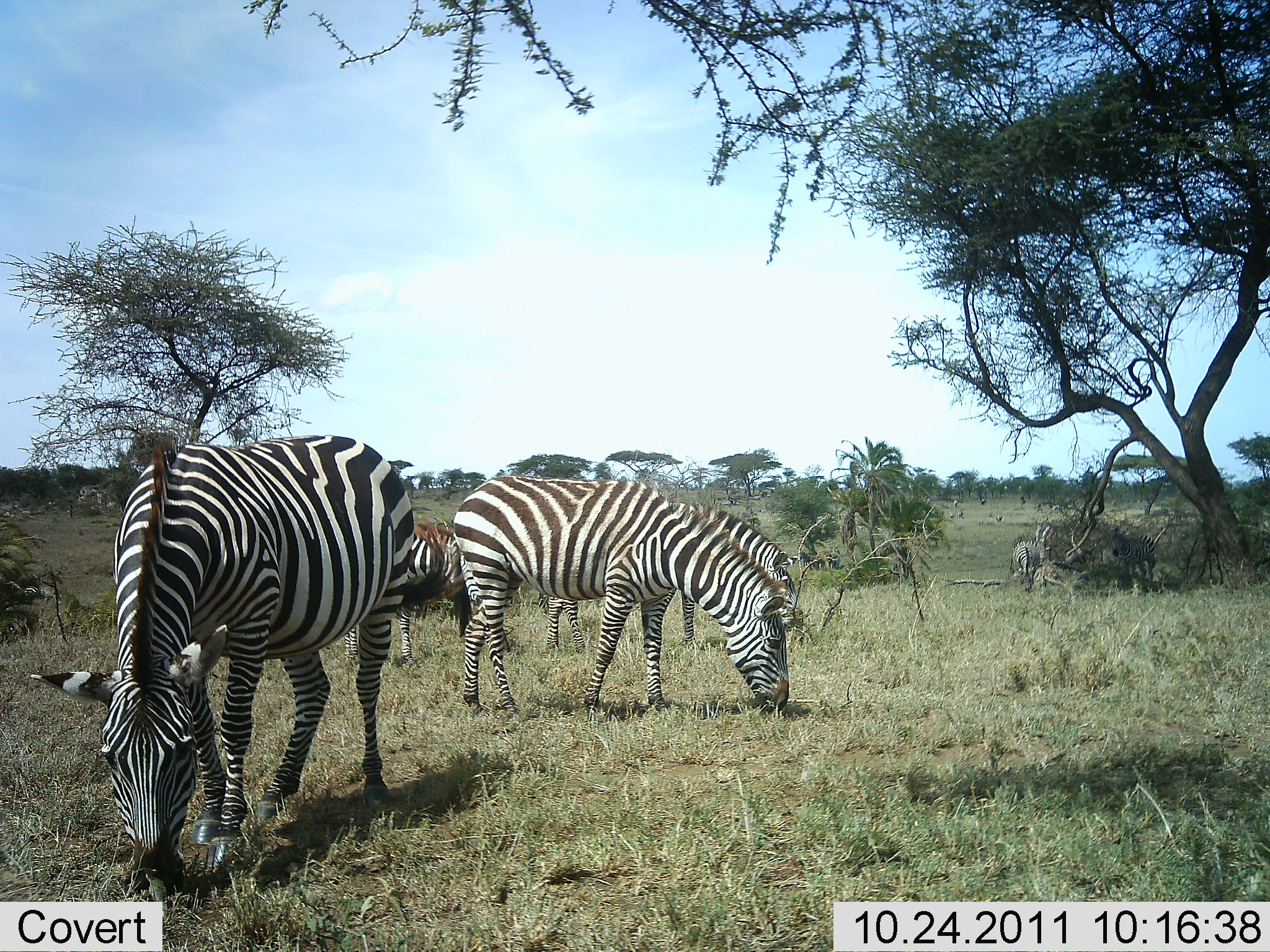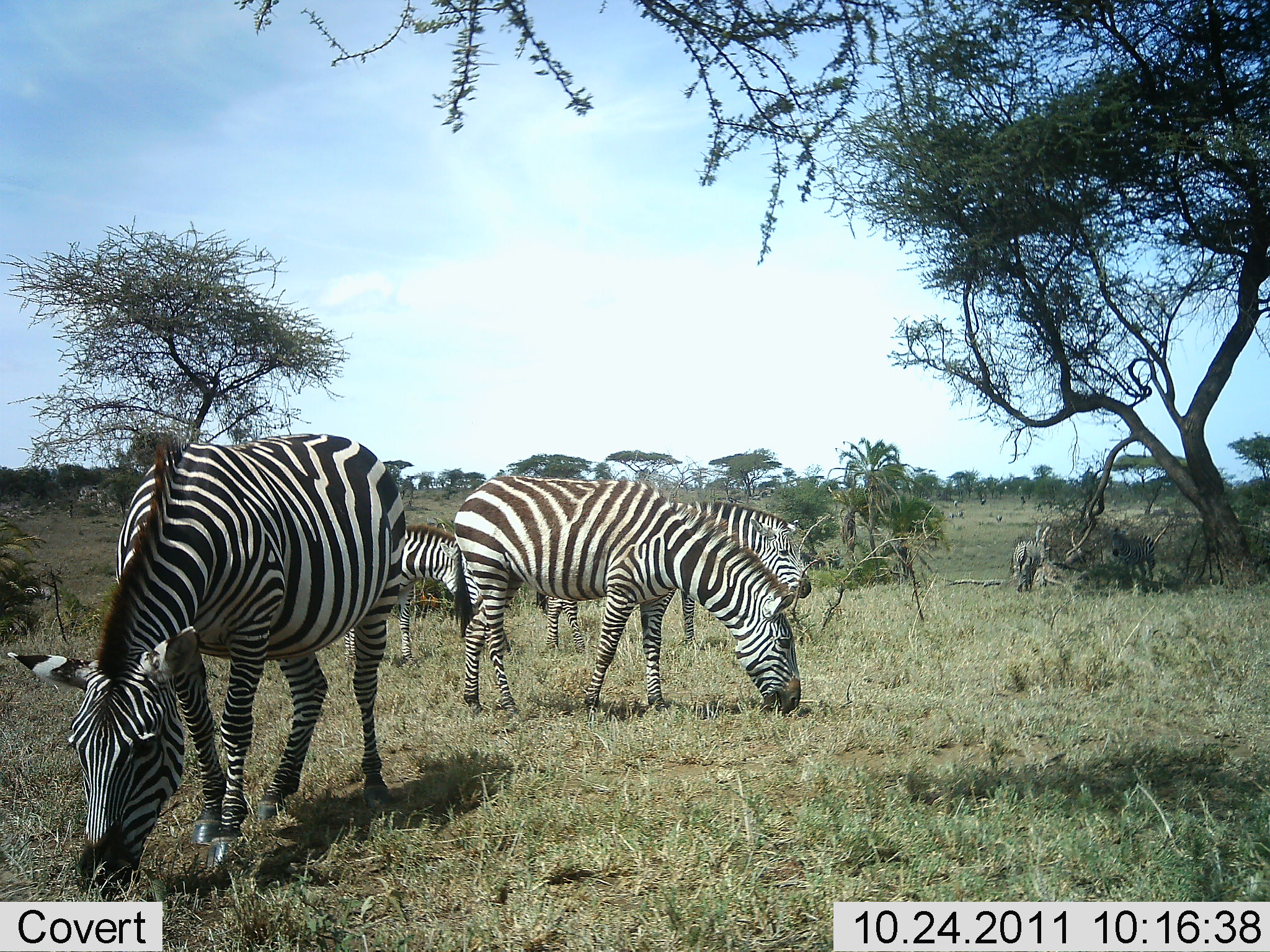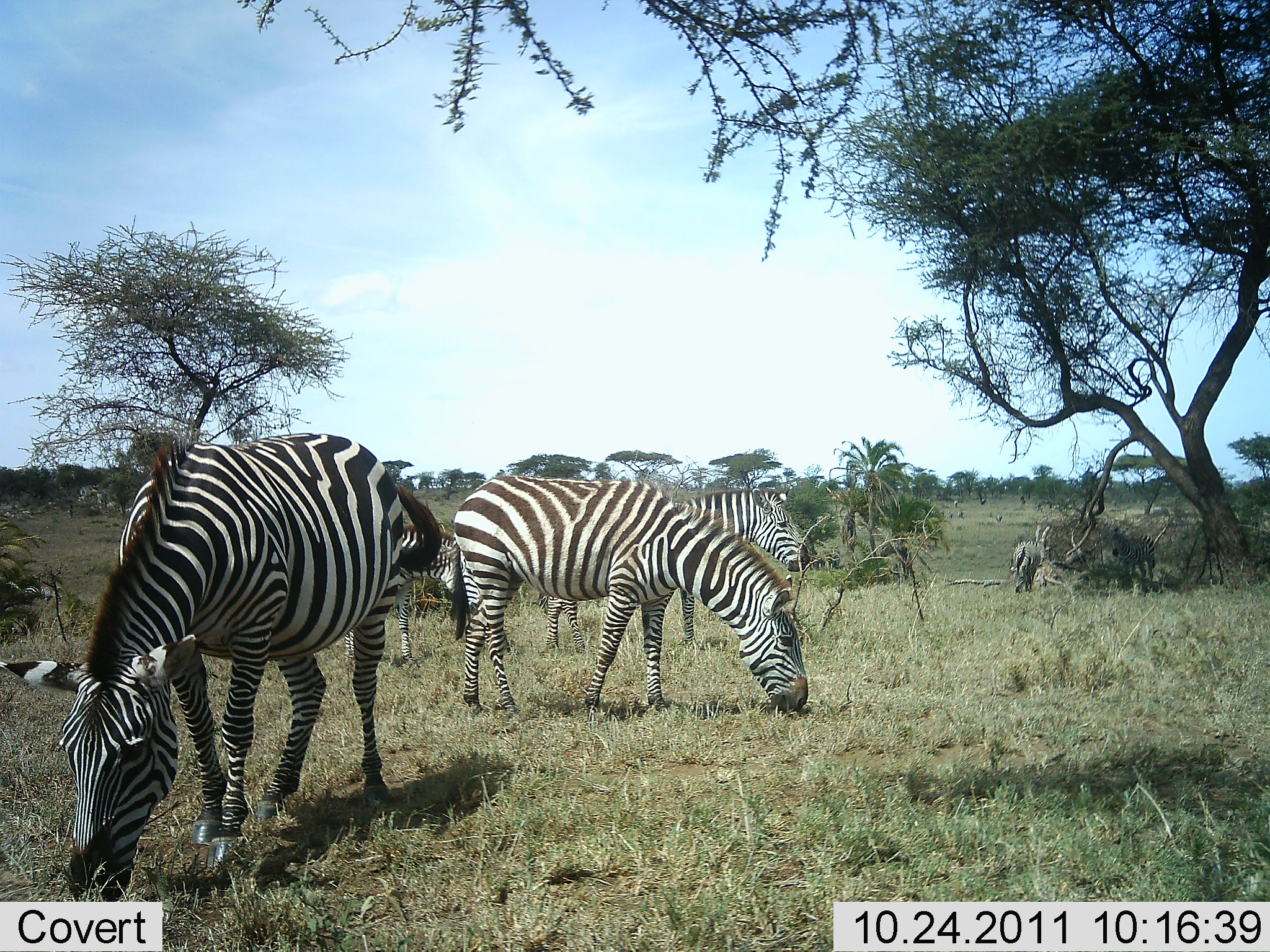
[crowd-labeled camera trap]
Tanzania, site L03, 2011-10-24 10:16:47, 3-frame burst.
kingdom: Animalia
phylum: Chordata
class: Mammalia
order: Perissodactyla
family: Equidae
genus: Equus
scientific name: Equus quagga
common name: plains zebra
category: zebra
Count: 5.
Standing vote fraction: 19%.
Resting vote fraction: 0%.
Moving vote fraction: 0%.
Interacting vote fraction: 0%.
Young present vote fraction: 0%.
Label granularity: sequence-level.